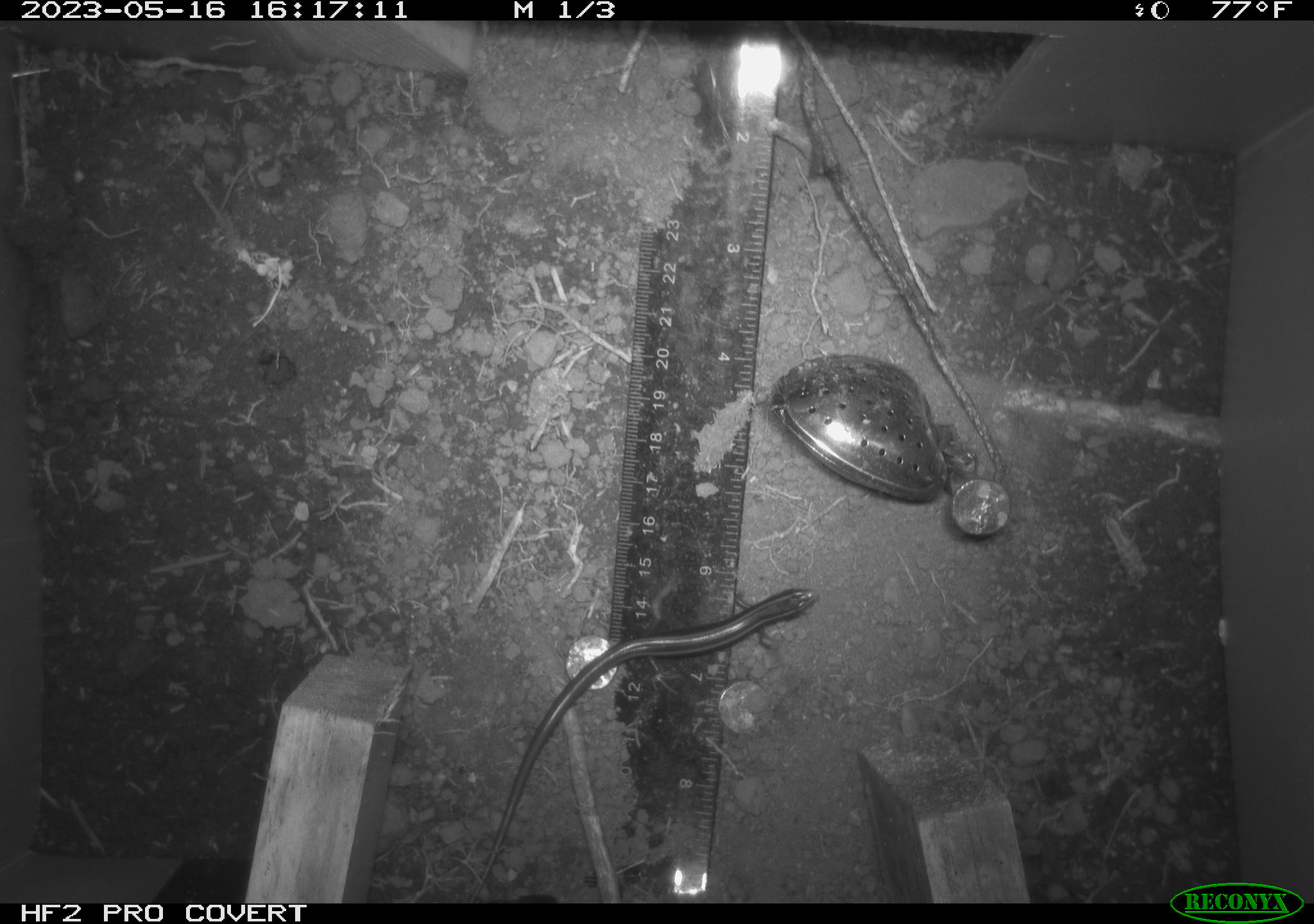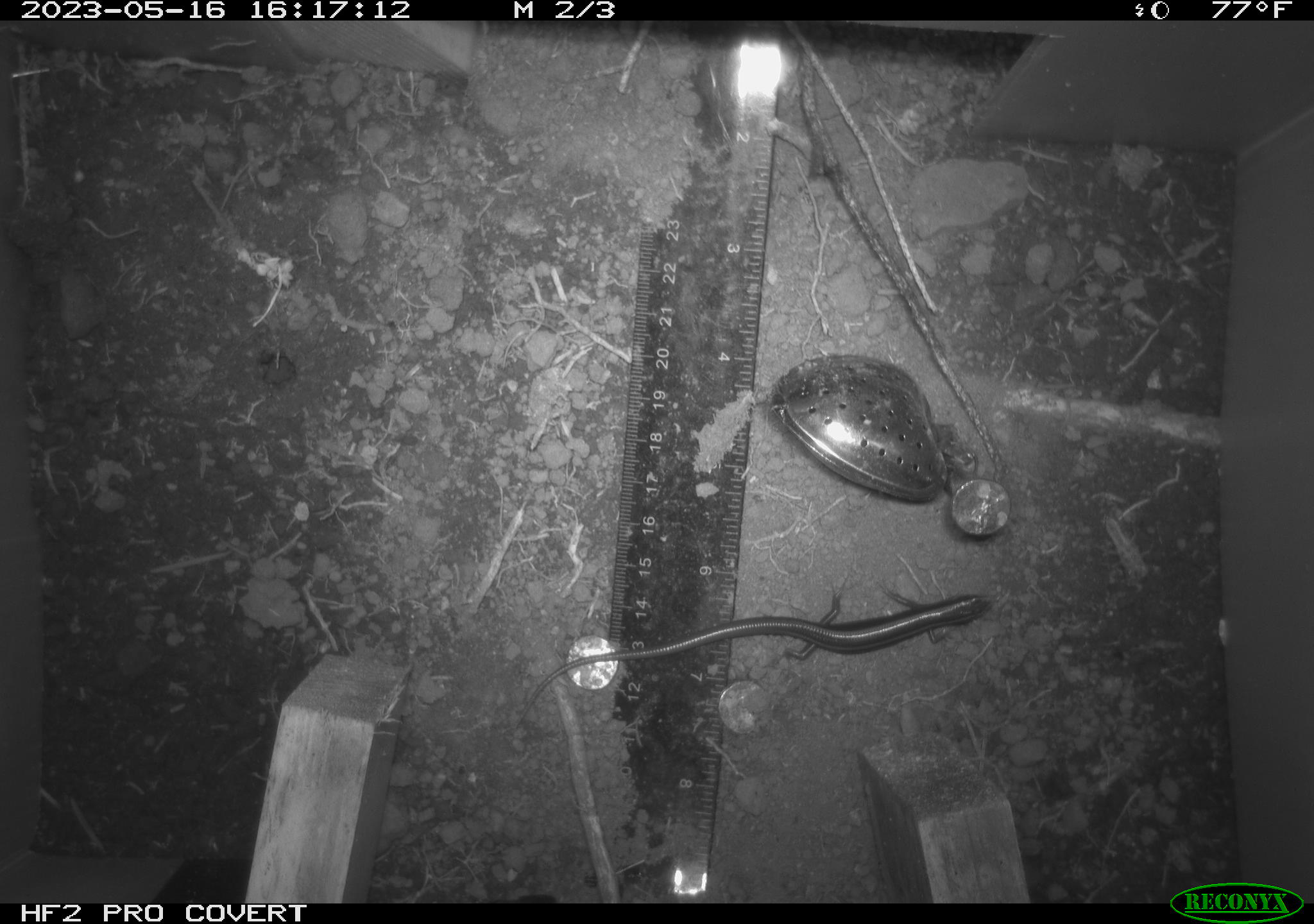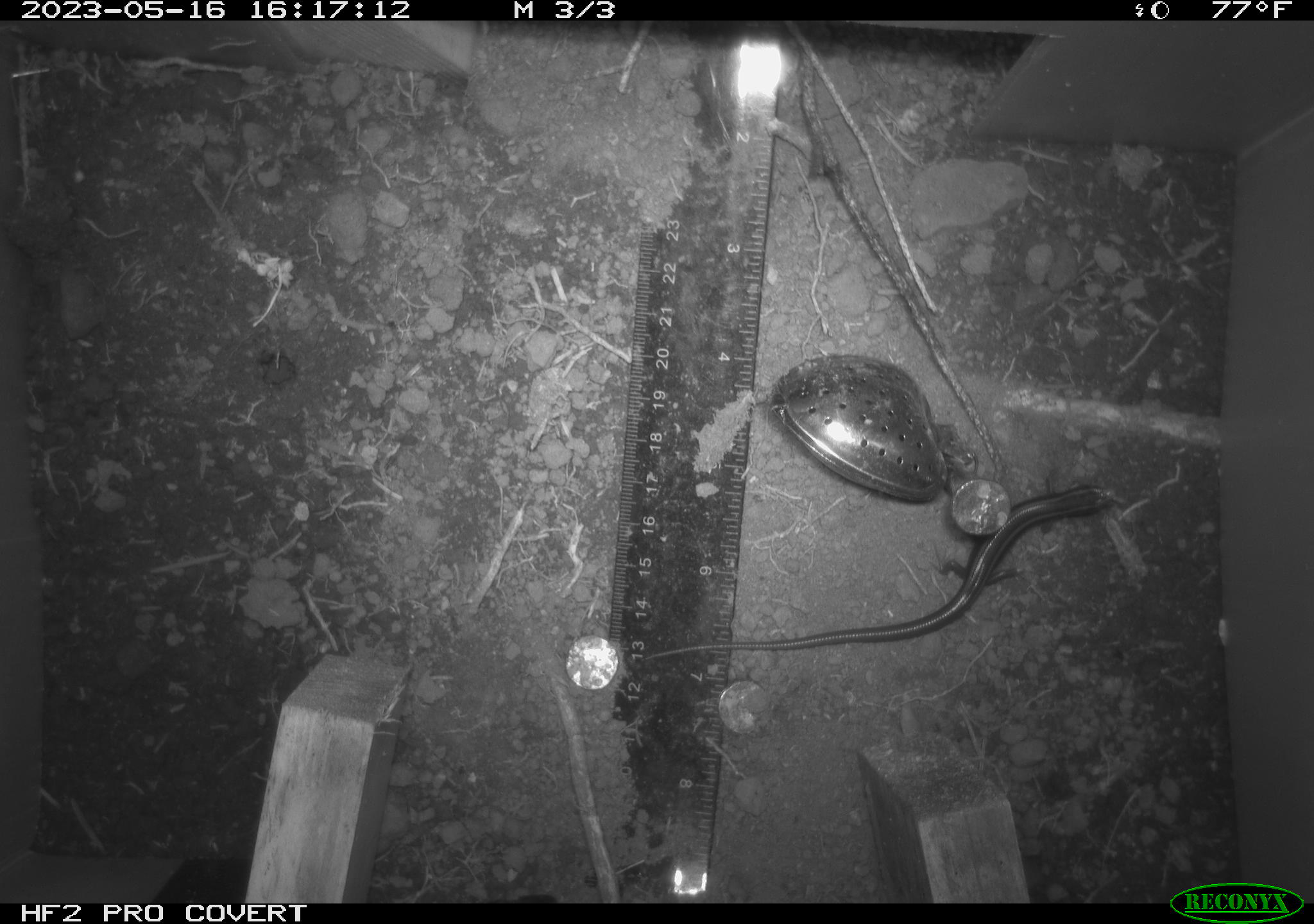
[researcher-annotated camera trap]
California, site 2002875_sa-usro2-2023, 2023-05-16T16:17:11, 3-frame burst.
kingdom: Animalia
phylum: Chordata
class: Reptilia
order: Squamata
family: Scincidae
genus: Plestiodon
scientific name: Plestiodon skiltonianus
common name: western skink